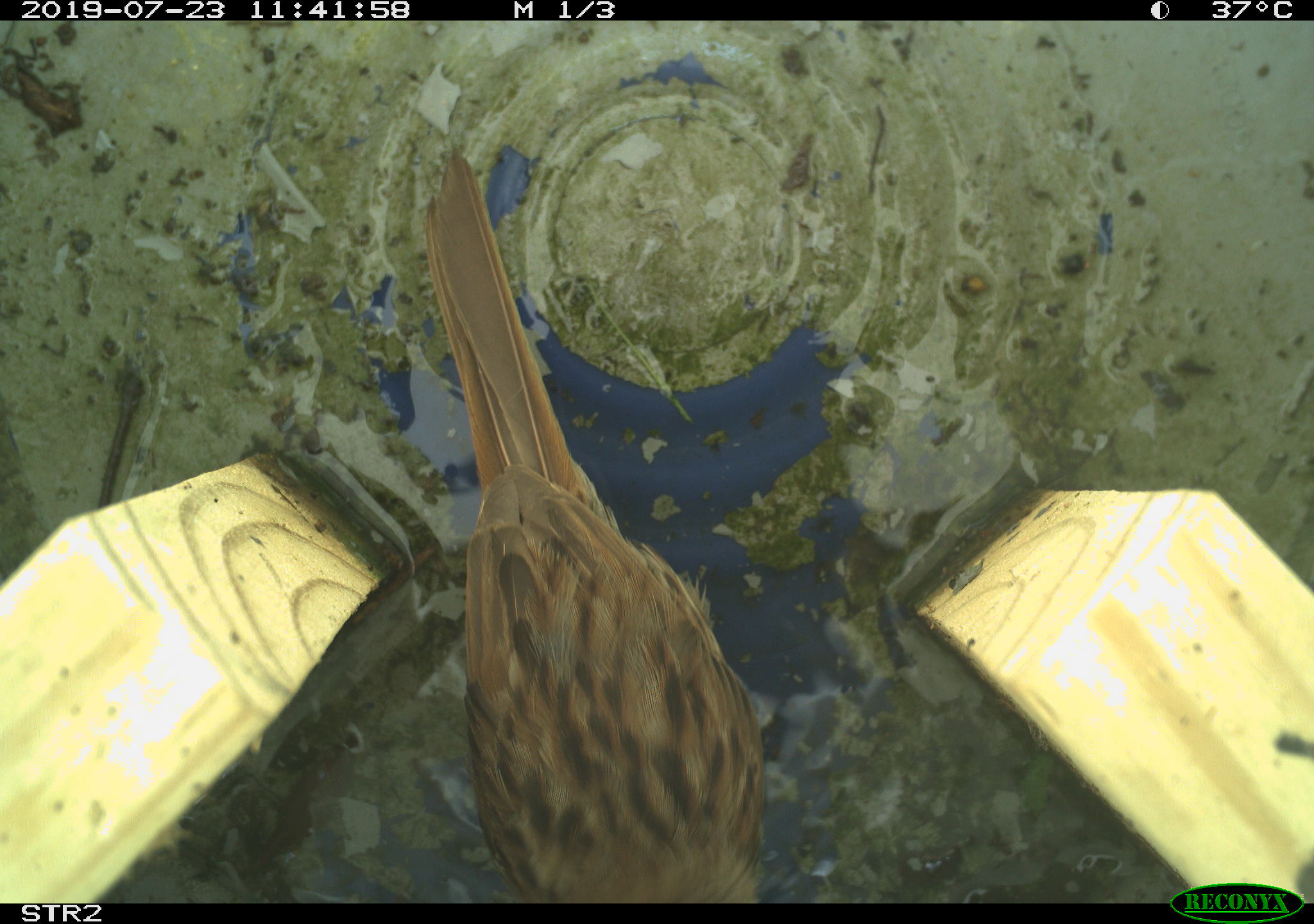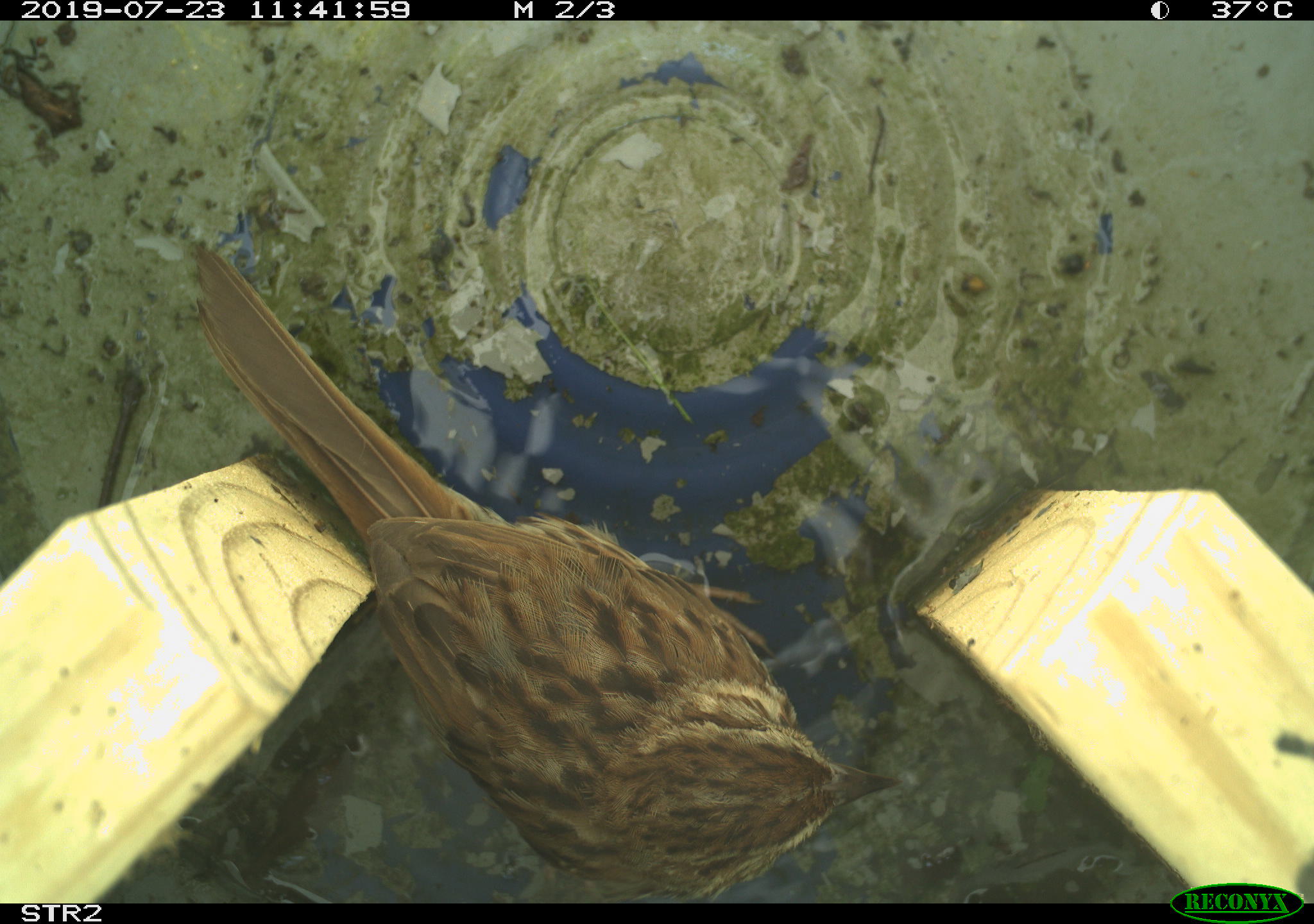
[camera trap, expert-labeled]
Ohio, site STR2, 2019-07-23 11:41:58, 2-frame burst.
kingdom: Animalia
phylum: Chordata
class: Aves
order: Passeriformes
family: Passerellidae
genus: Melospiza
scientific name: Melospiza melodia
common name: song sparrow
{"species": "song sparrow (Melospiza melodia)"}